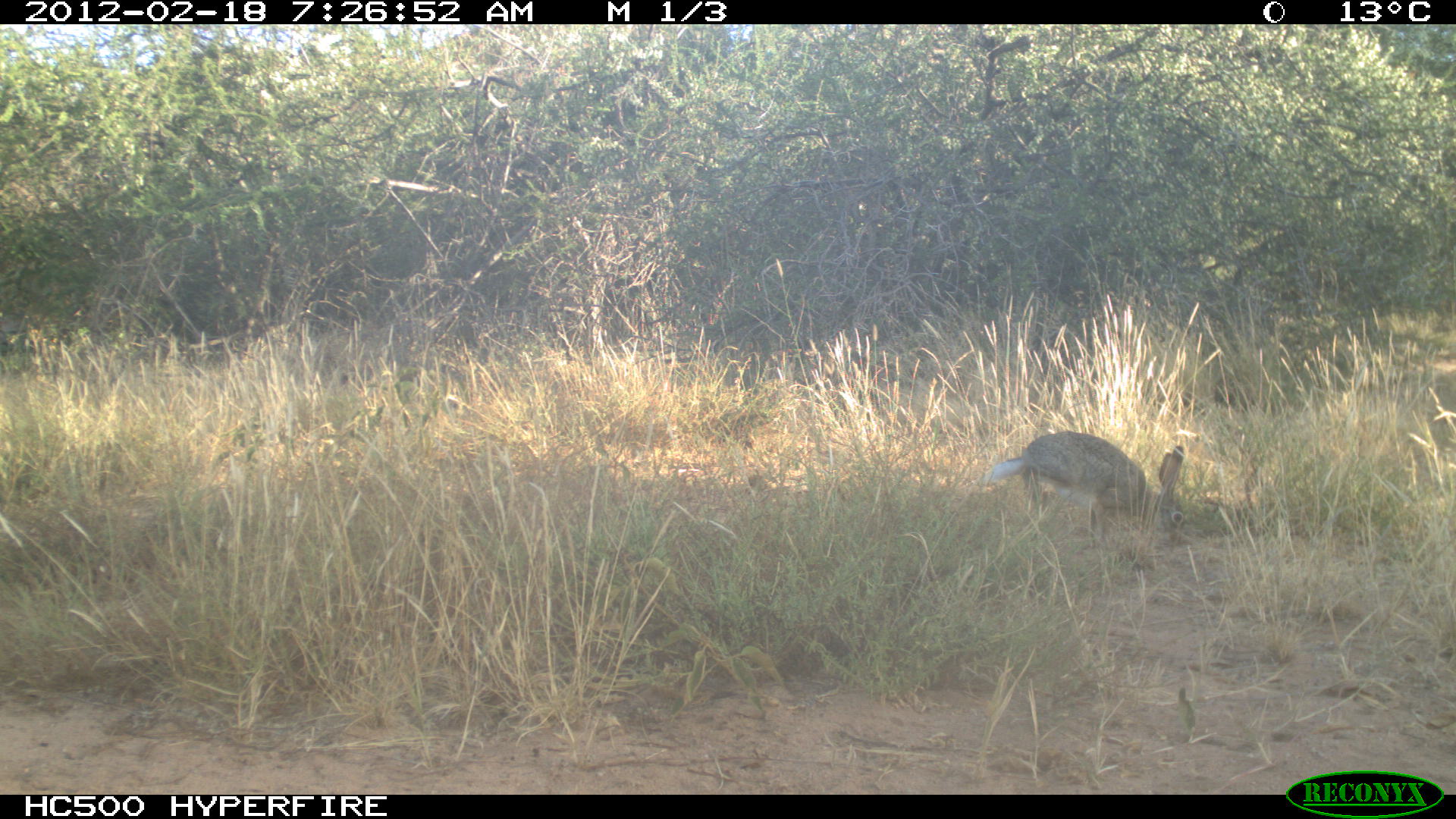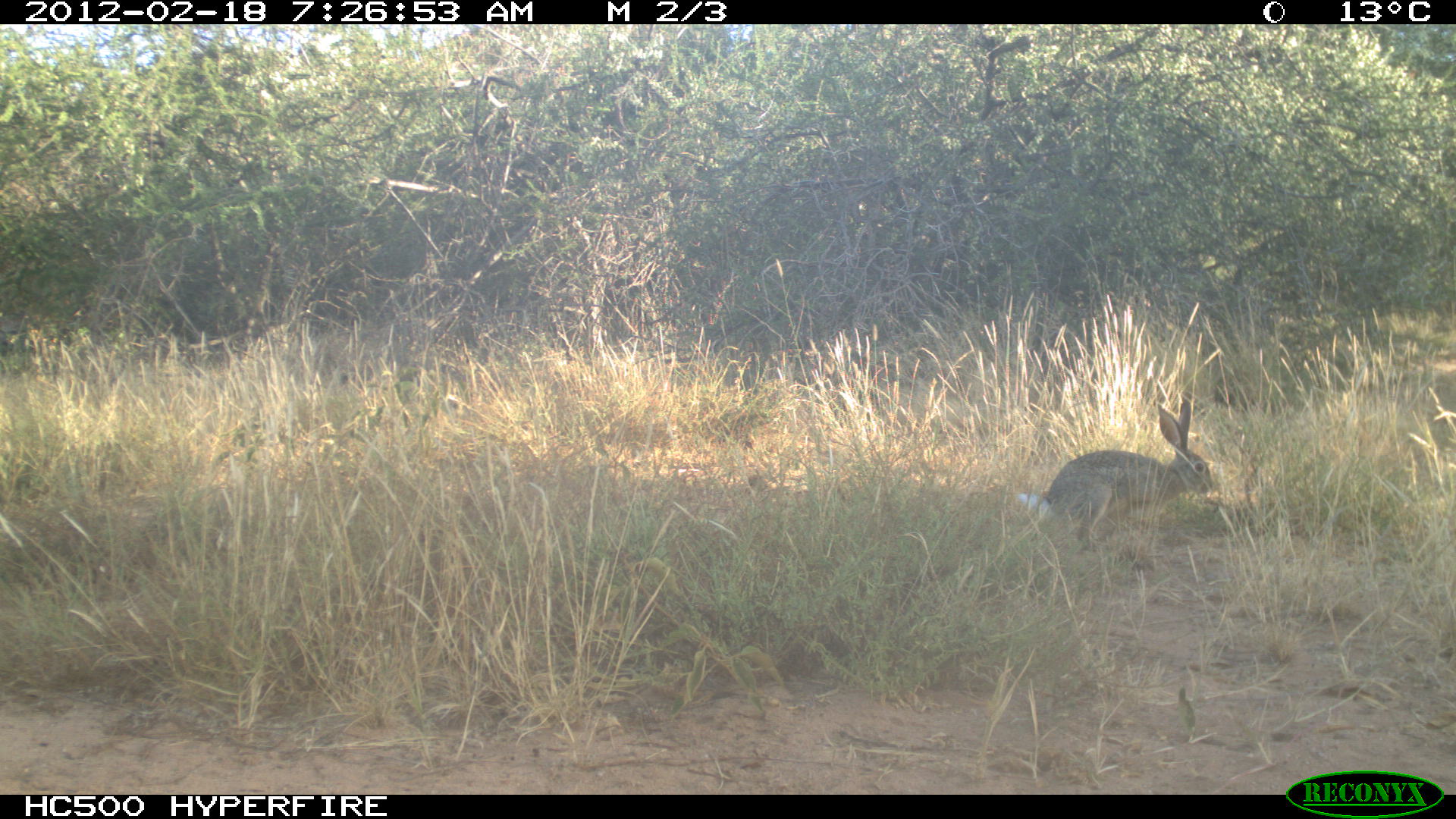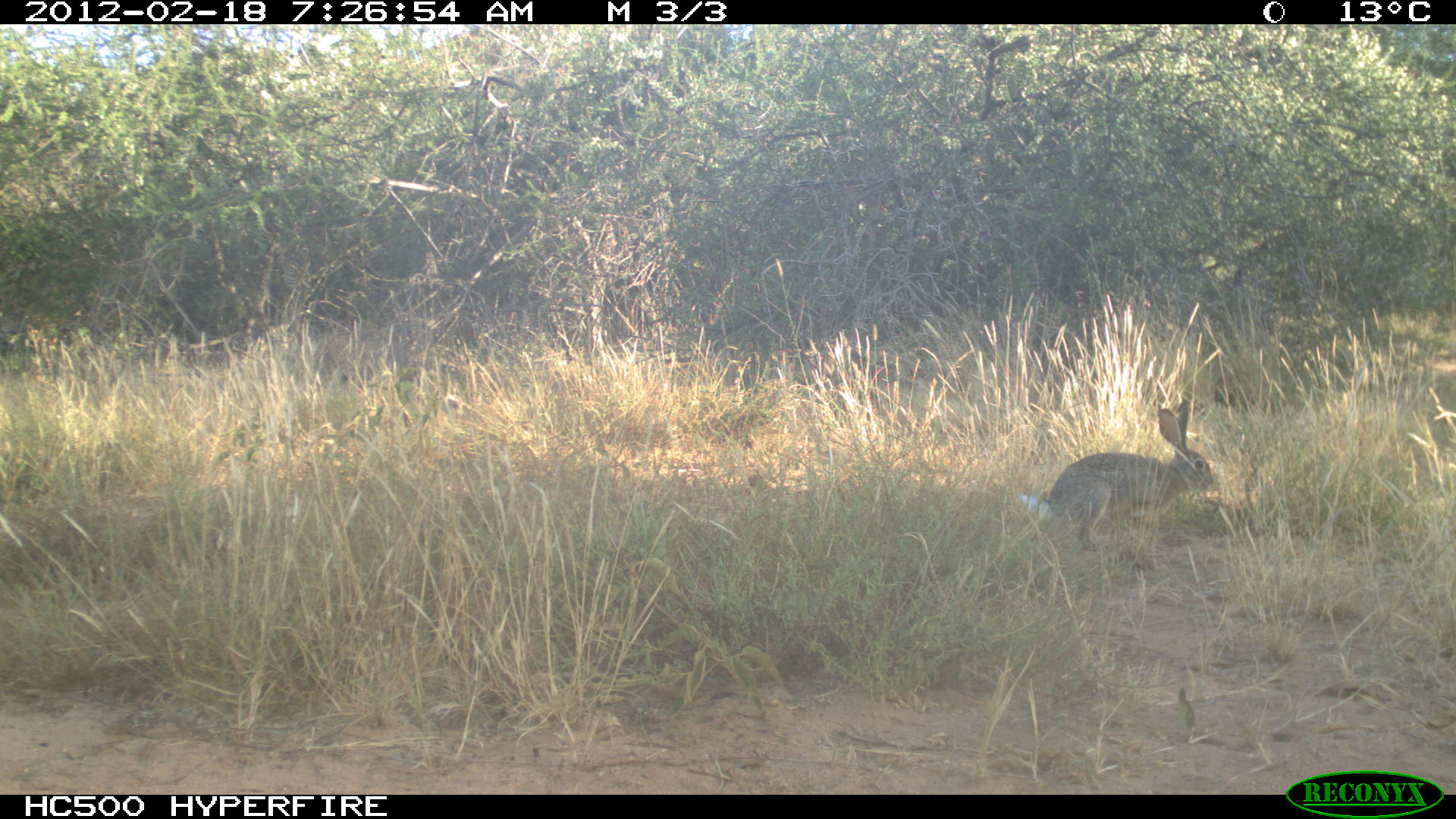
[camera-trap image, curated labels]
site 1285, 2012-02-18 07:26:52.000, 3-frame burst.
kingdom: Animalia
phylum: Chordata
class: Mammalia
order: Lagomorpha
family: Leporidae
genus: Lepus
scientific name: Lepus saxatilis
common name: scrub hare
Lepus saxatilis (scrub hare), count 1.